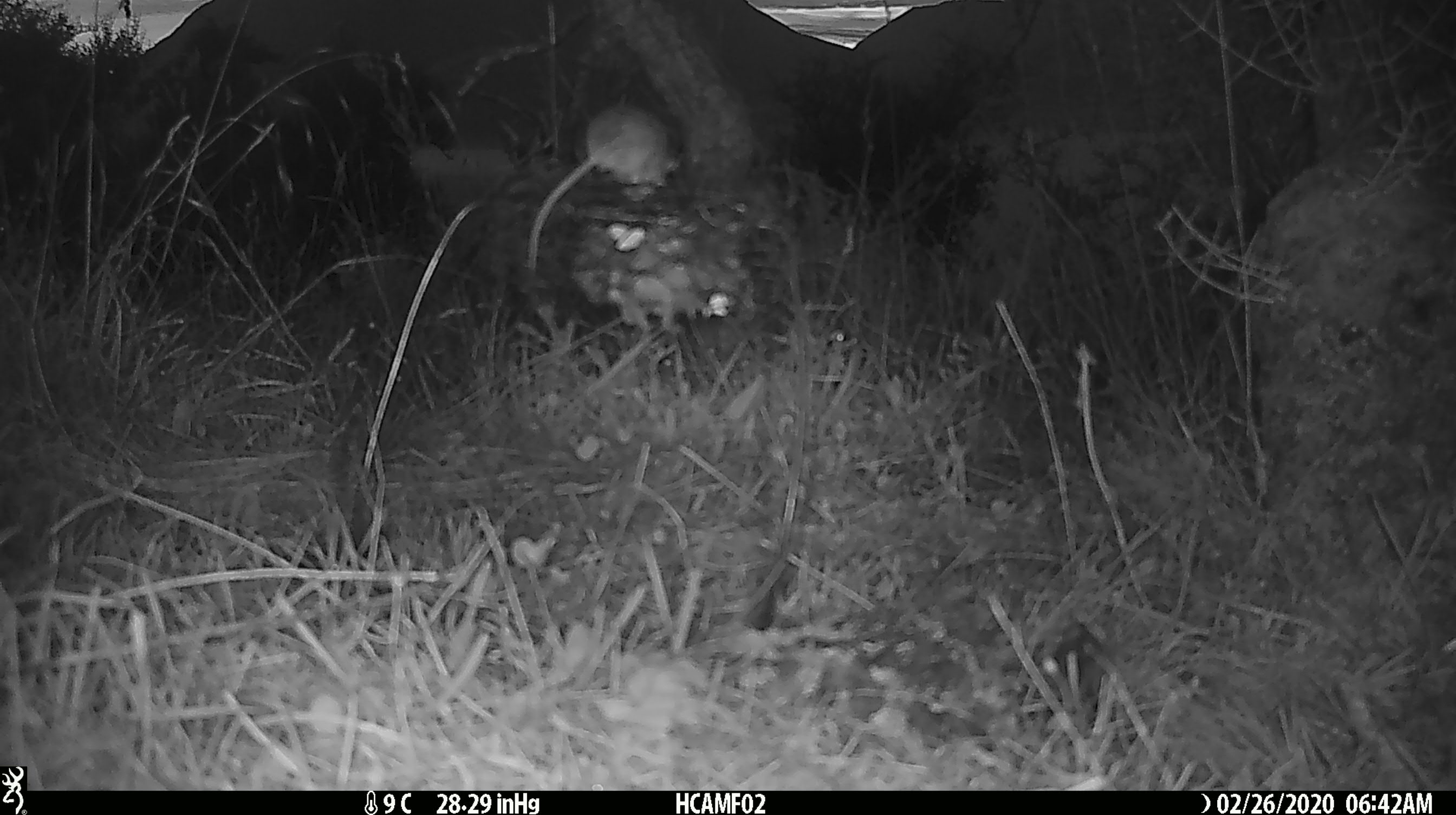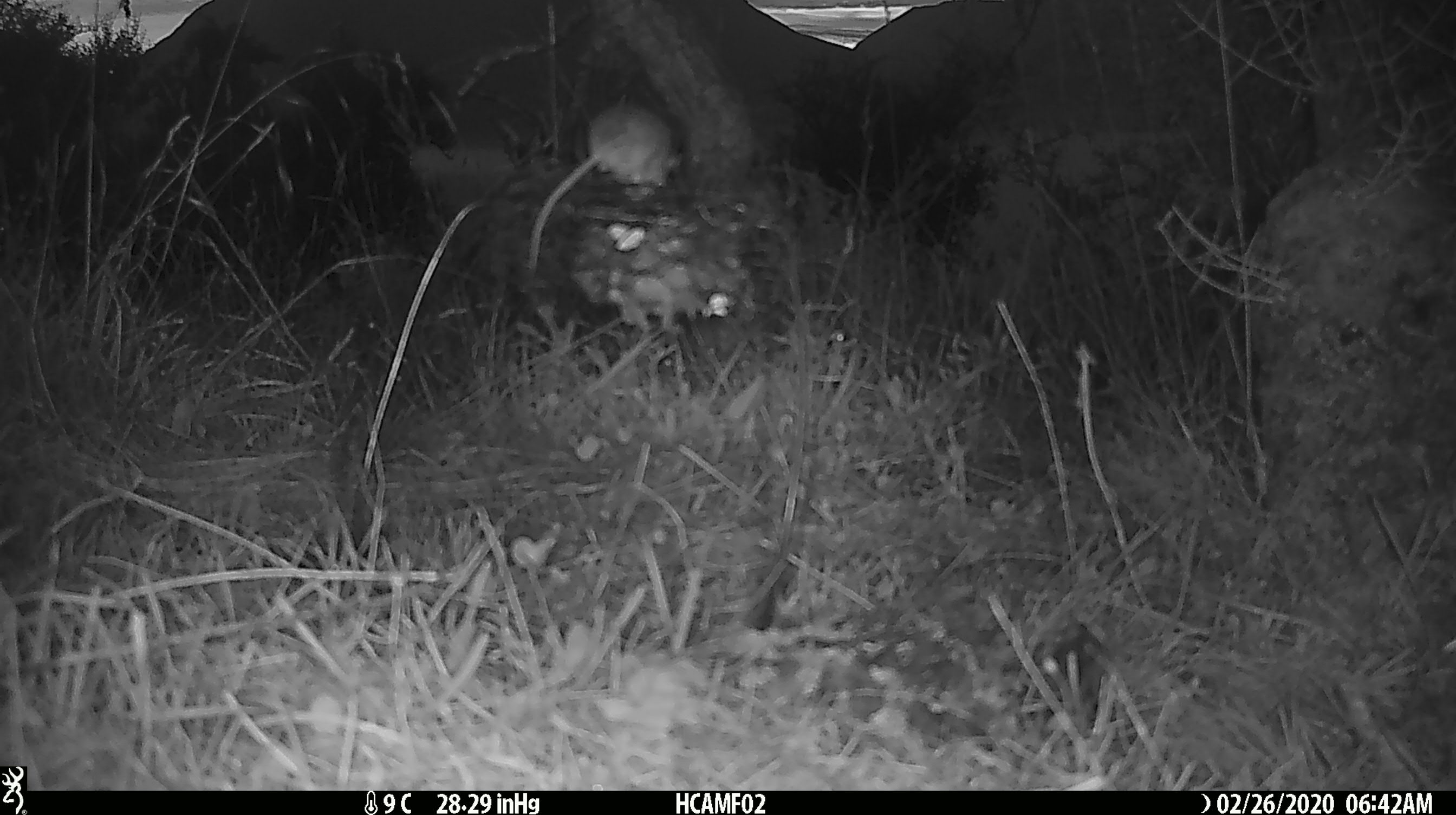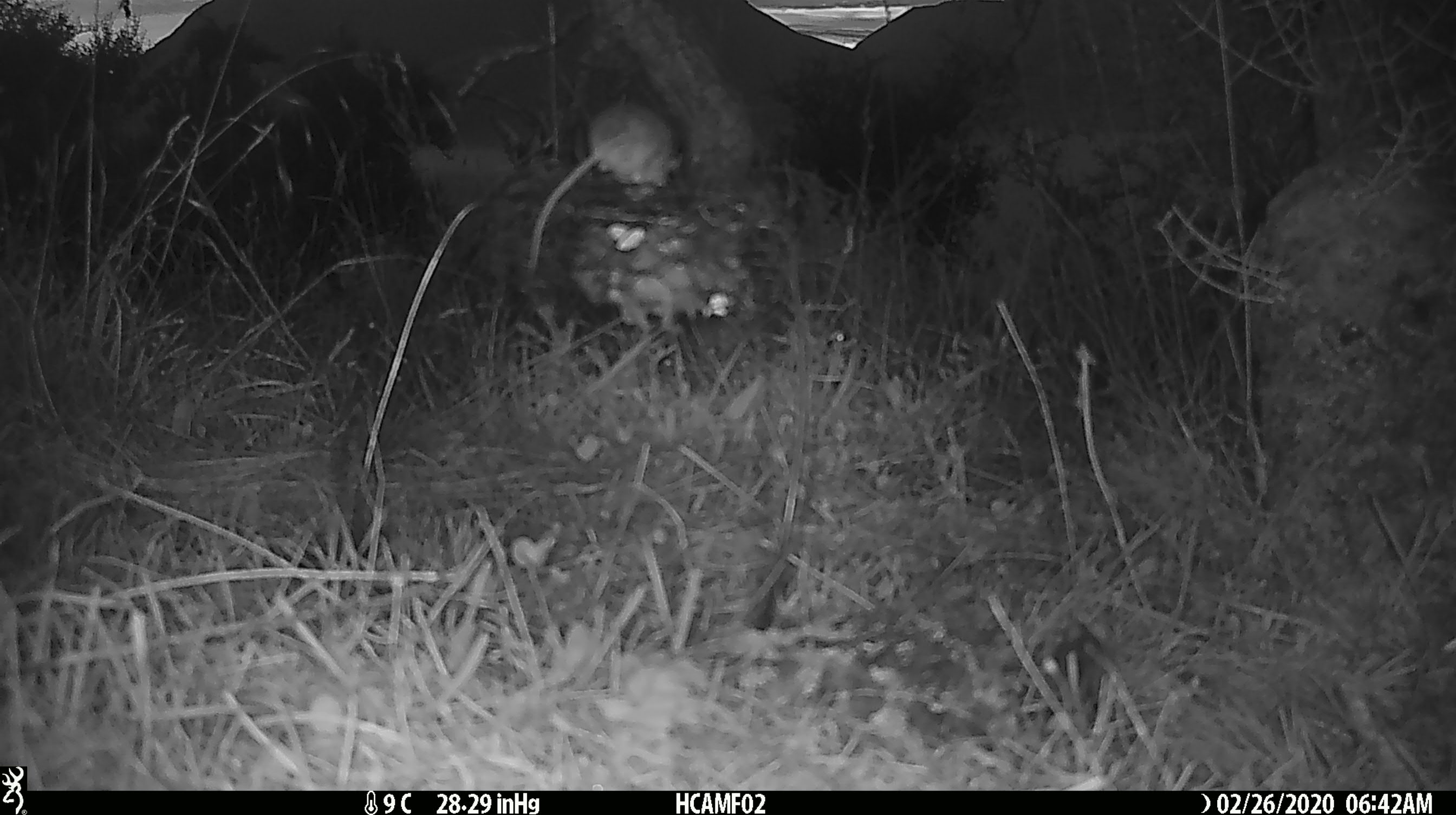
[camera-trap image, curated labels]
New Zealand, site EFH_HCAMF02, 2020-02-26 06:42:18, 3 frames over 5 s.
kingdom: Animalia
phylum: Chordata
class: Mammalia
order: Rodentia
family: Muridae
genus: Mus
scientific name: Mus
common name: mouse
Mouse (Mus).